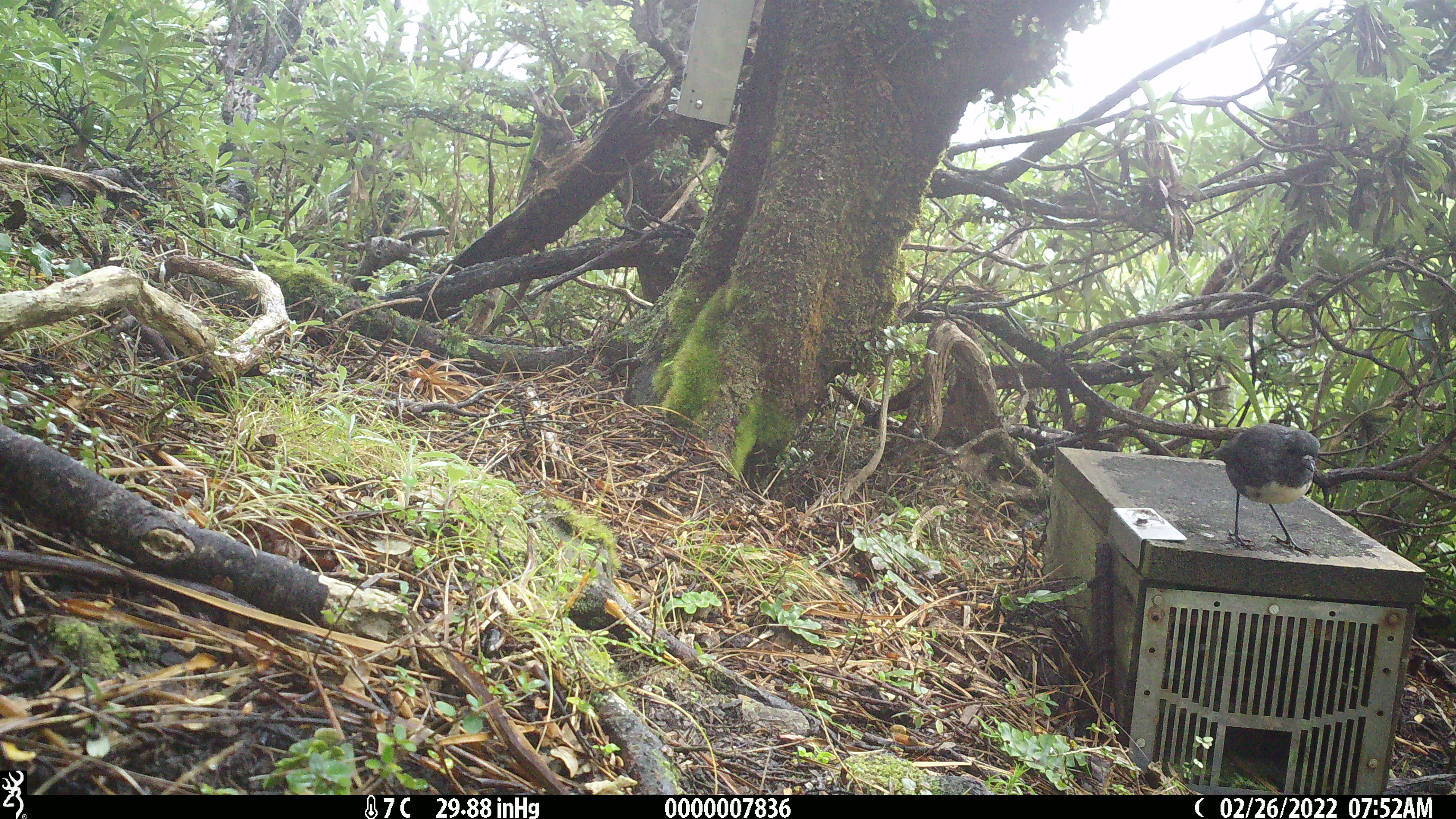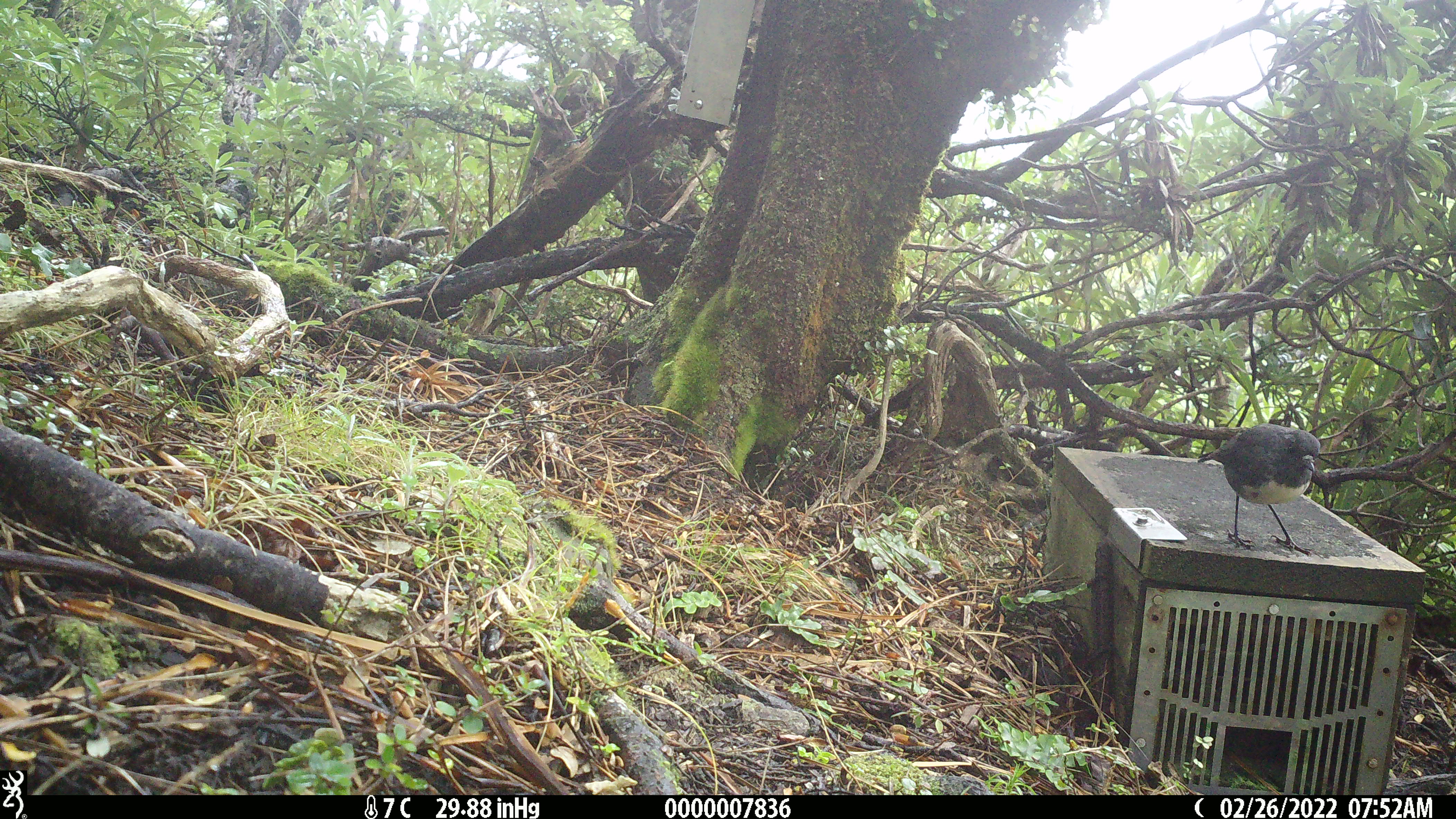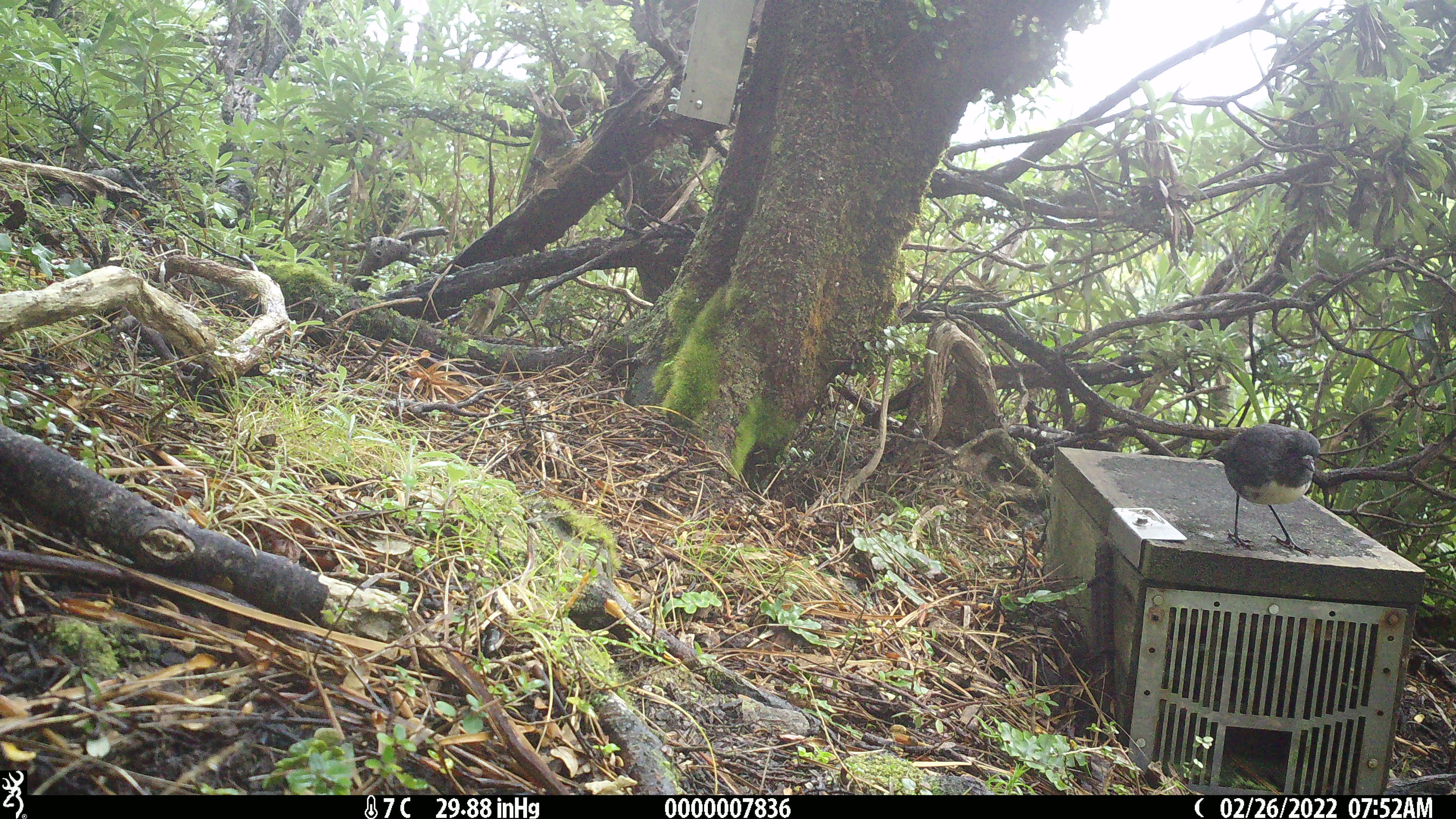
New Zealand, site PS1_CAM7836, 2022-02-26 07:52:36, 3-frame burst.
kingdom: Animalia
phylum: Chordata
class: Aves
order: Passeriformes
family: Petroicidae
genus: Petroica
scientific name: Petroica australis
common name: new zealand robin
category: robin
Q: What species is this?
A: Robin (new zealand robin) (Petroica australis).